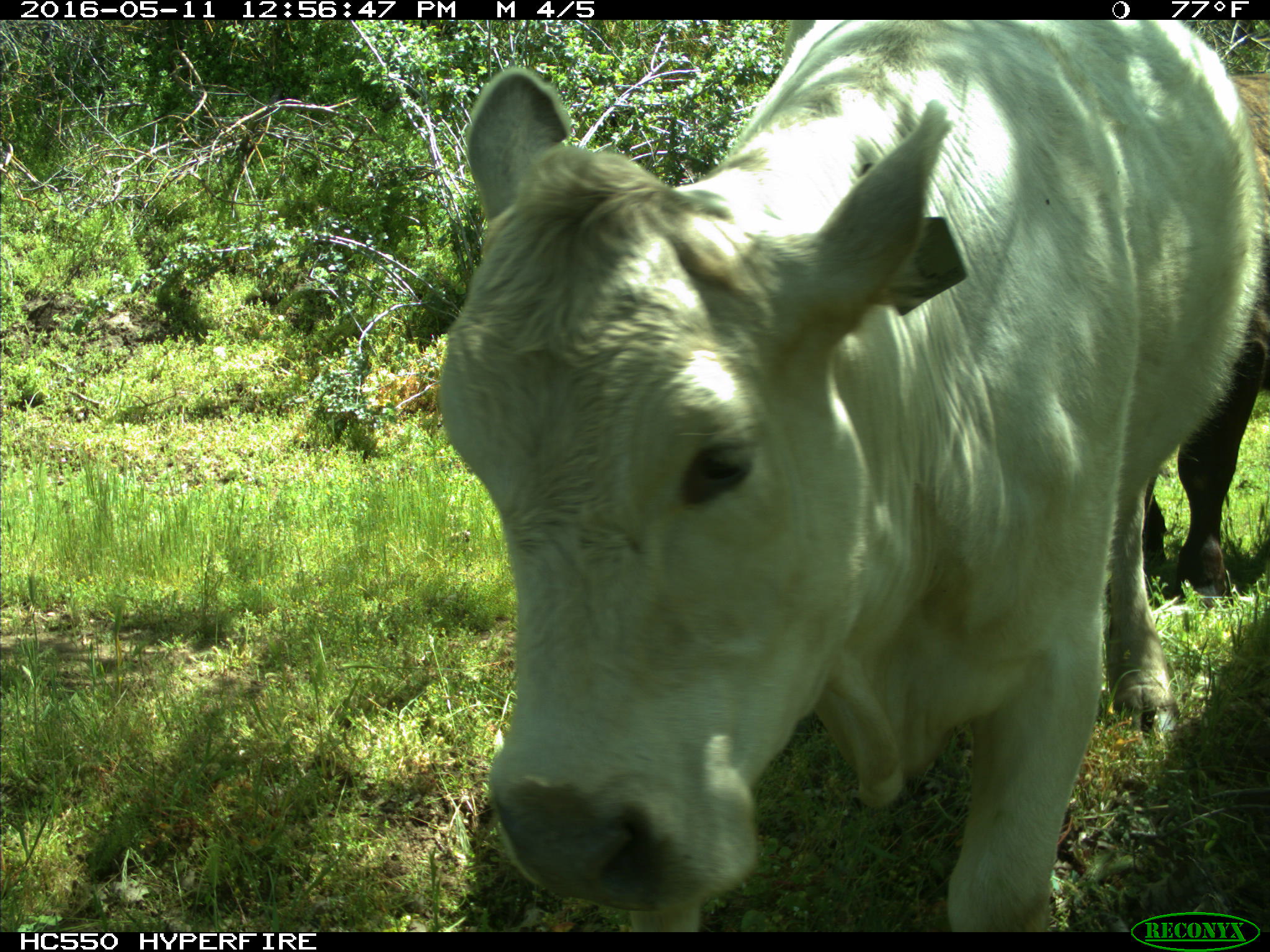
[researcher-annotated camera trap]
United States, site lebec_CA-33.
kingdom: Animalia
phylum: Chordata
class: Mammalia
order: Artiodactyla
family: Bovidae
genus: Bos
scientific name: Bos taurus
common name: domestic cow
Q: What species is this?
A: Bos taurus (domestic cow).